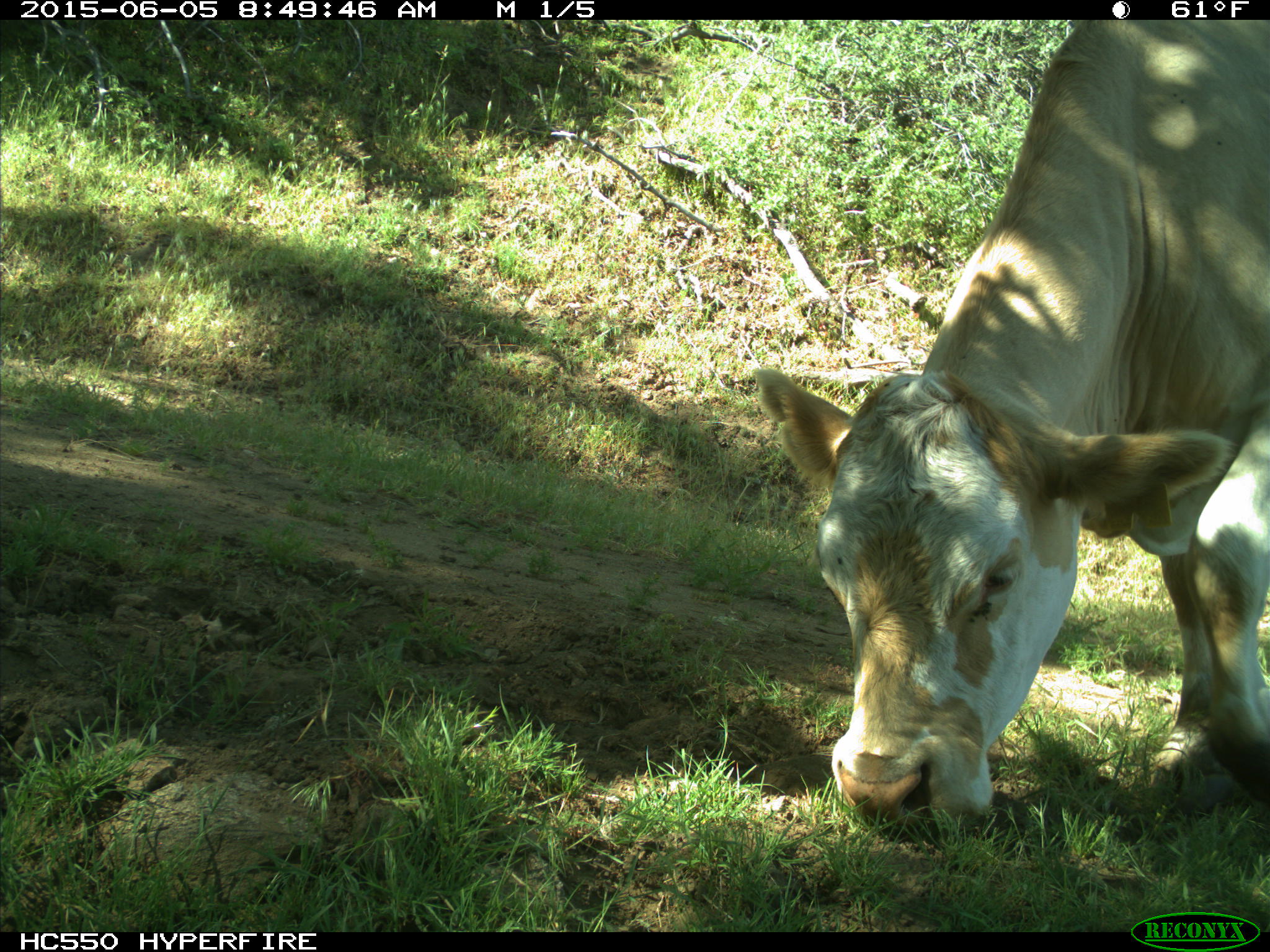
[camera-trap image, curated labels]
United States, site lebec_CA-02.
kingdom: Animalia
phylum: Chordata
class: Mammalia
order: Artiodactyla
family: Bovidae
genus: Bos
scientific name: Bos taurus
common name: domestic cow